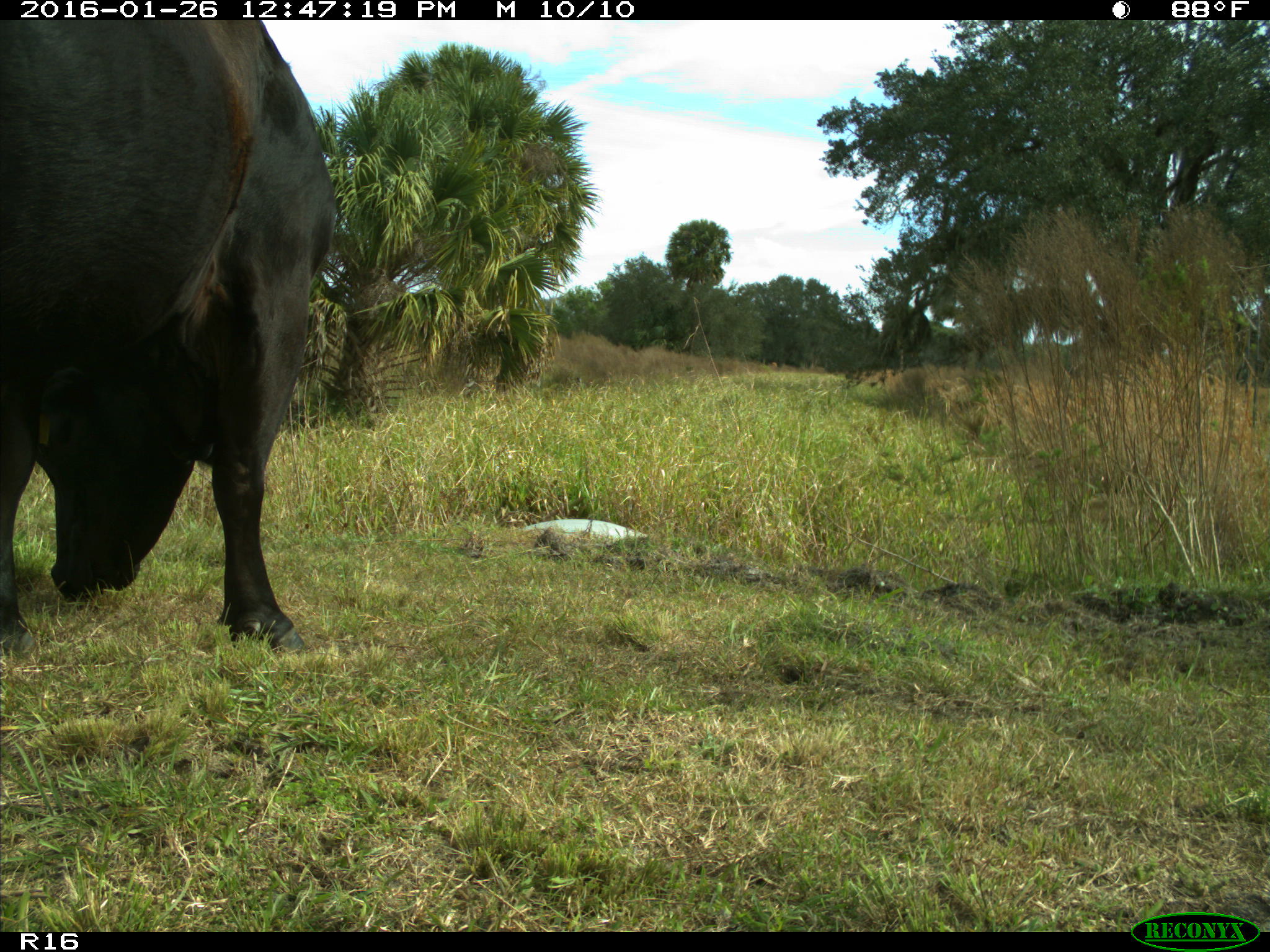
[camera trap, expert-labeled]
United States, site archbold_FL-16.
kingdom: Animalia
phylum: Chordata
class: Mammalia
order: Artiodactyla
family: Bovidae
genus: Bos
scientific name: Bos taurus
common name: domestic cow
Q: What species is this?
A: Bos taurus (domestic cow).